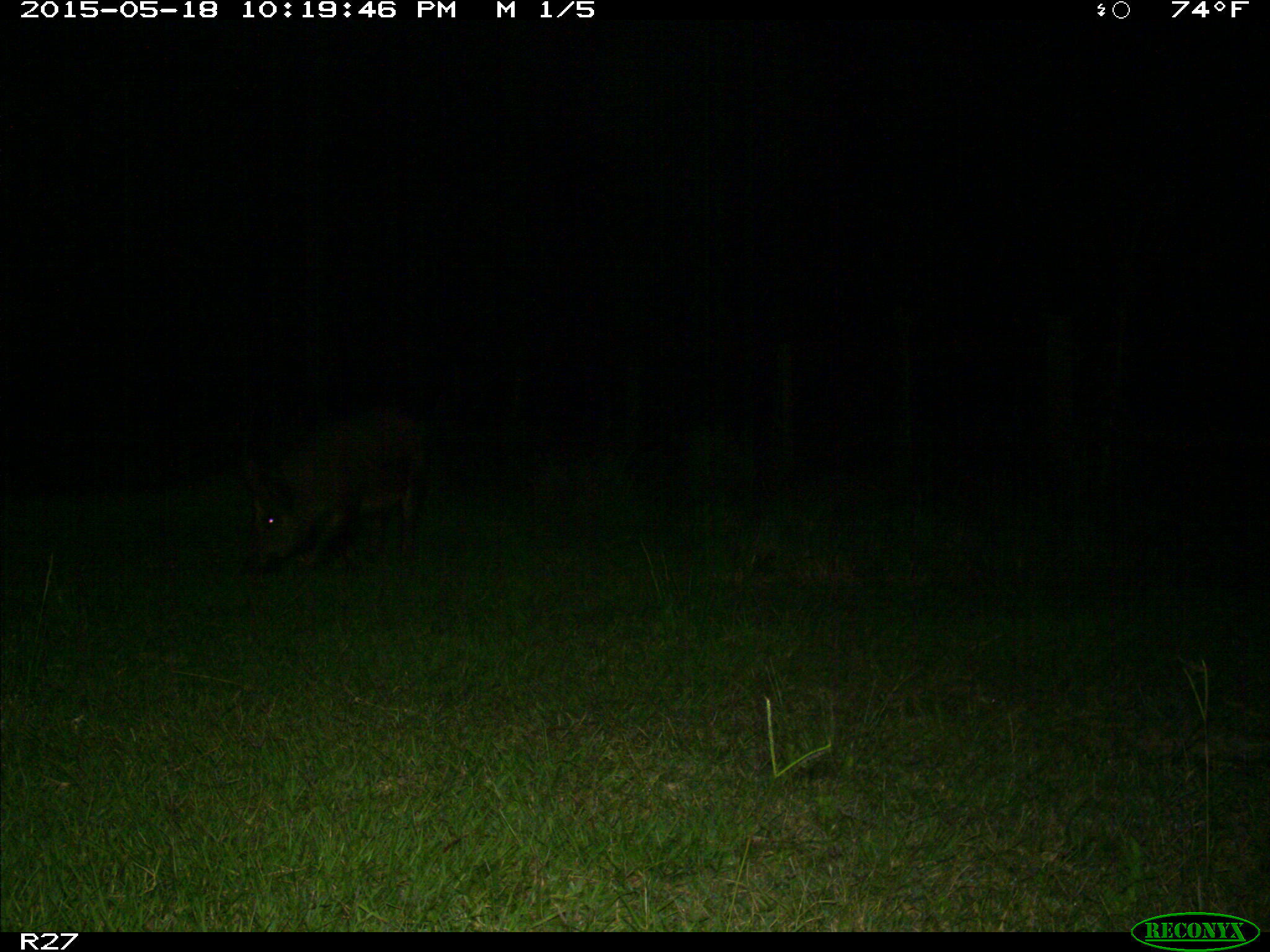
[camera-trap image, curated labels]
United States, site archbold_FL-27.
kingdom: Animalia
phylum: Chordata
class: Mammalia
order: Artiodactyla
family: Suidae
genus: Sus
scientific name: Sus scrofa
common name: wild boar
Sus scrofa (wild boar).